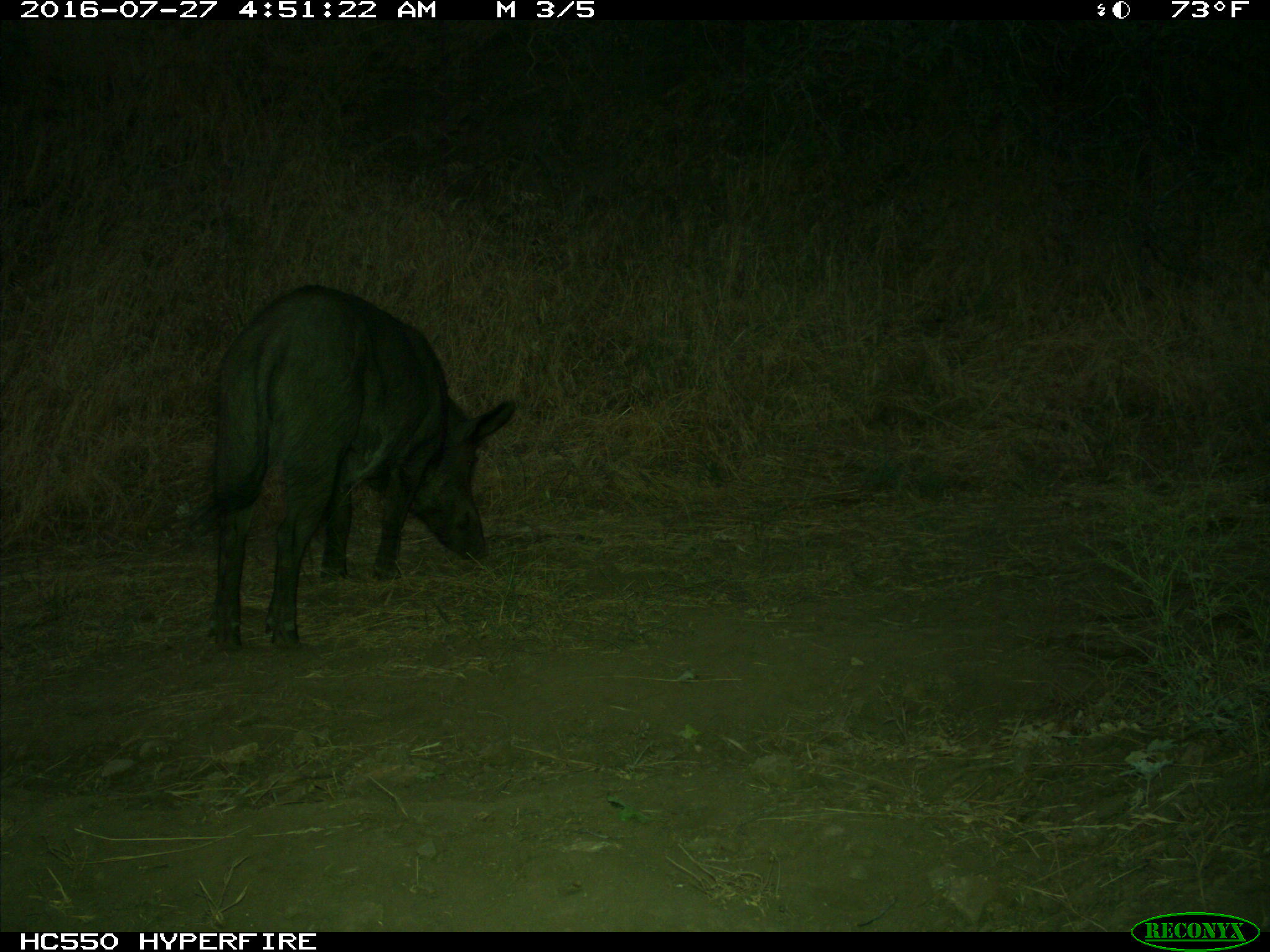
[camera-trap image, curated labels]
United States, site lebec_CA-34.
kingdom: Animalia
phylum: Chordata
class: Mammalia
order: Artiodactyla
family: Suidae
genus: Sus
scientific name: Sus scrofa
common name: wild boar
Sus scrofa (wild boar).